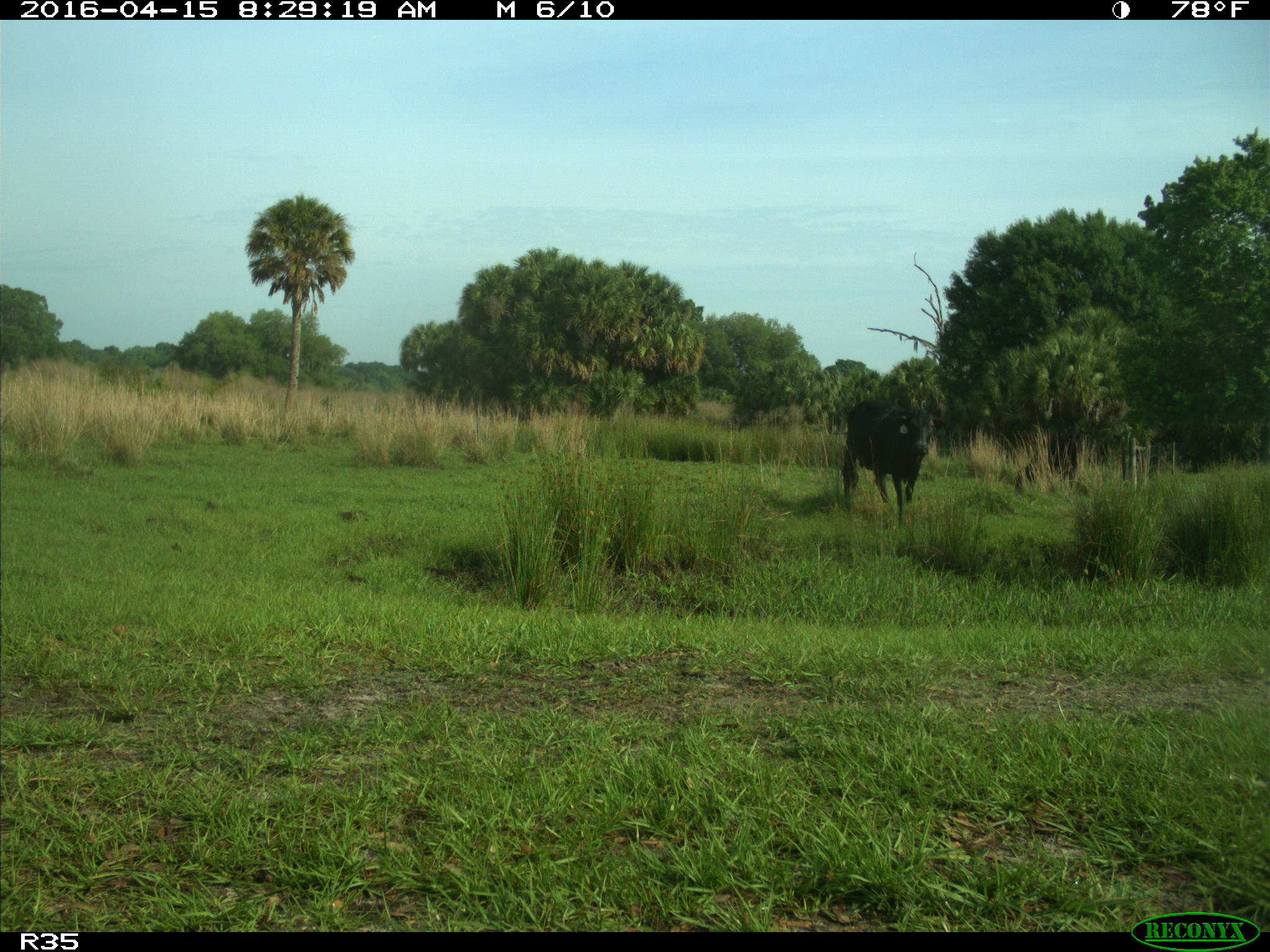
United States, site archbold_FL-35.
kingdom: Animalia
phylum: Chordata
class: Mammalia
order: Artiodactyla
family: Bovidae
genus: Bos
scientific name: Bos taurus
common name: domestic cow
Bos taurus (domestic cow).